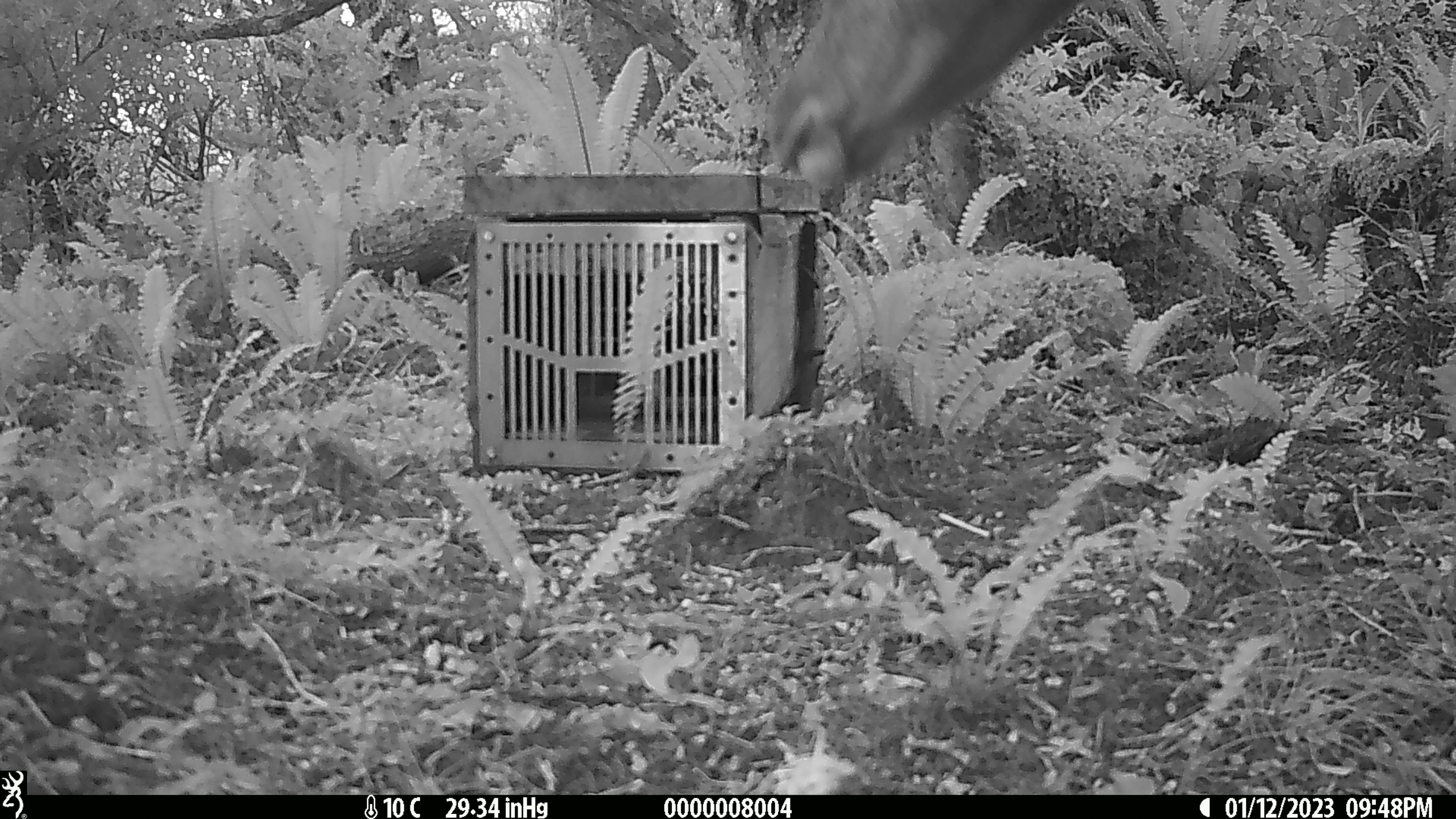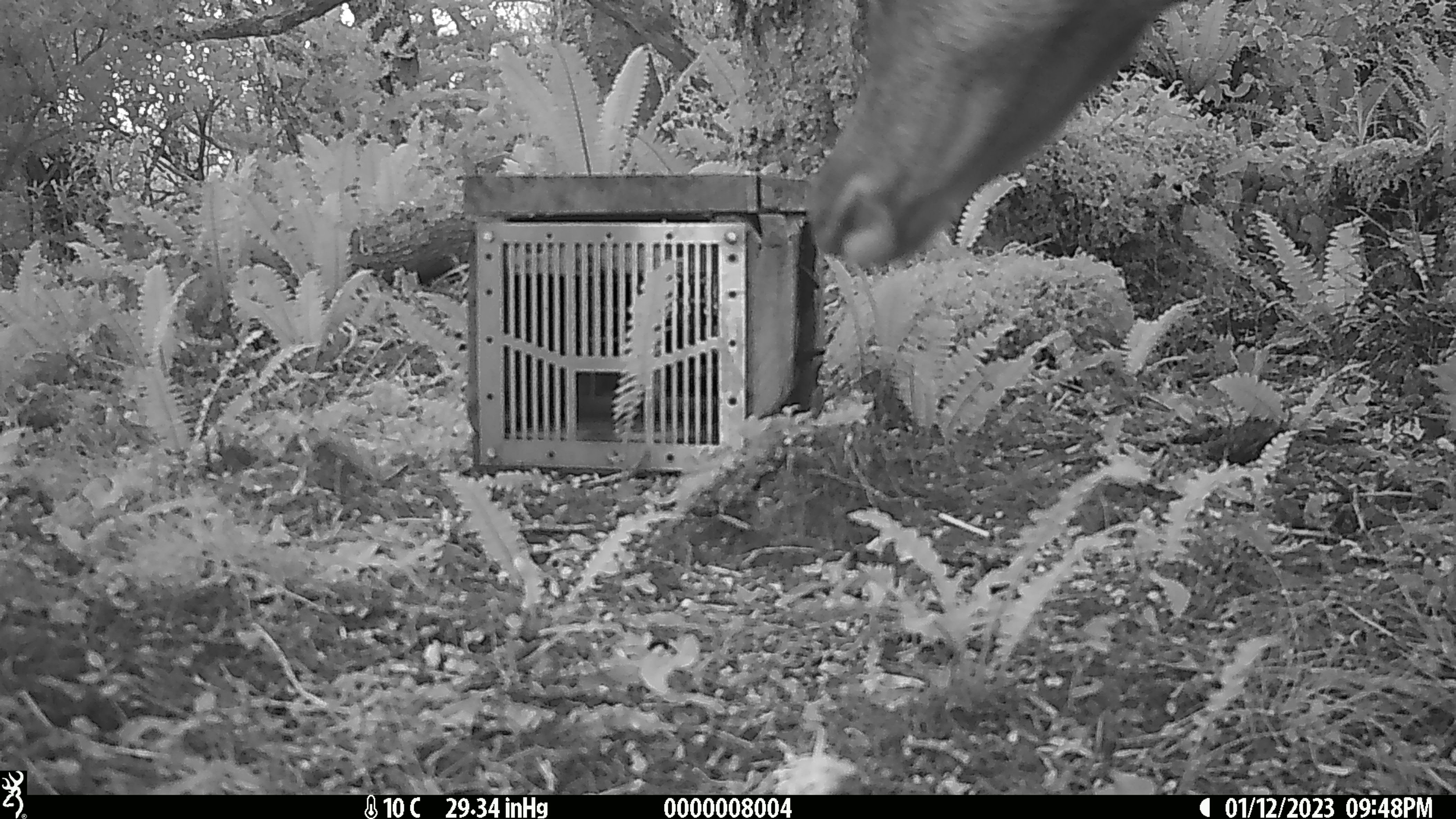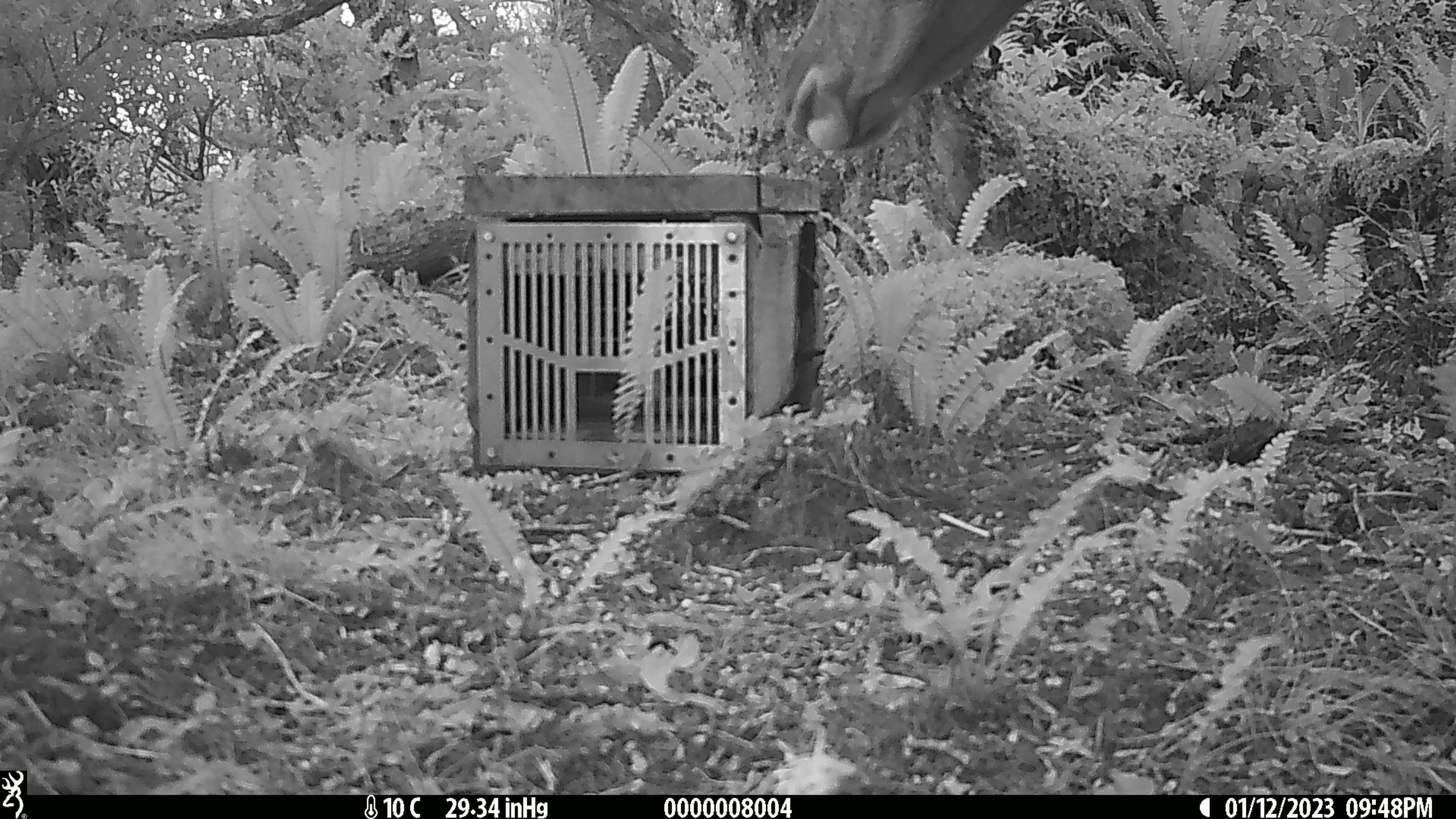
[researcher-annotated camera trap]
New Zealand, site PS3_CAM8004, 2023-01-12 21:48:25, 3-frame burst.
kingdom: Animalia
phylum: Chordata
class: Mammalia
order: Artiodactyla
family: Cervidae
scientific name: Cervidae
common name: deer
Deer (Cervidae).